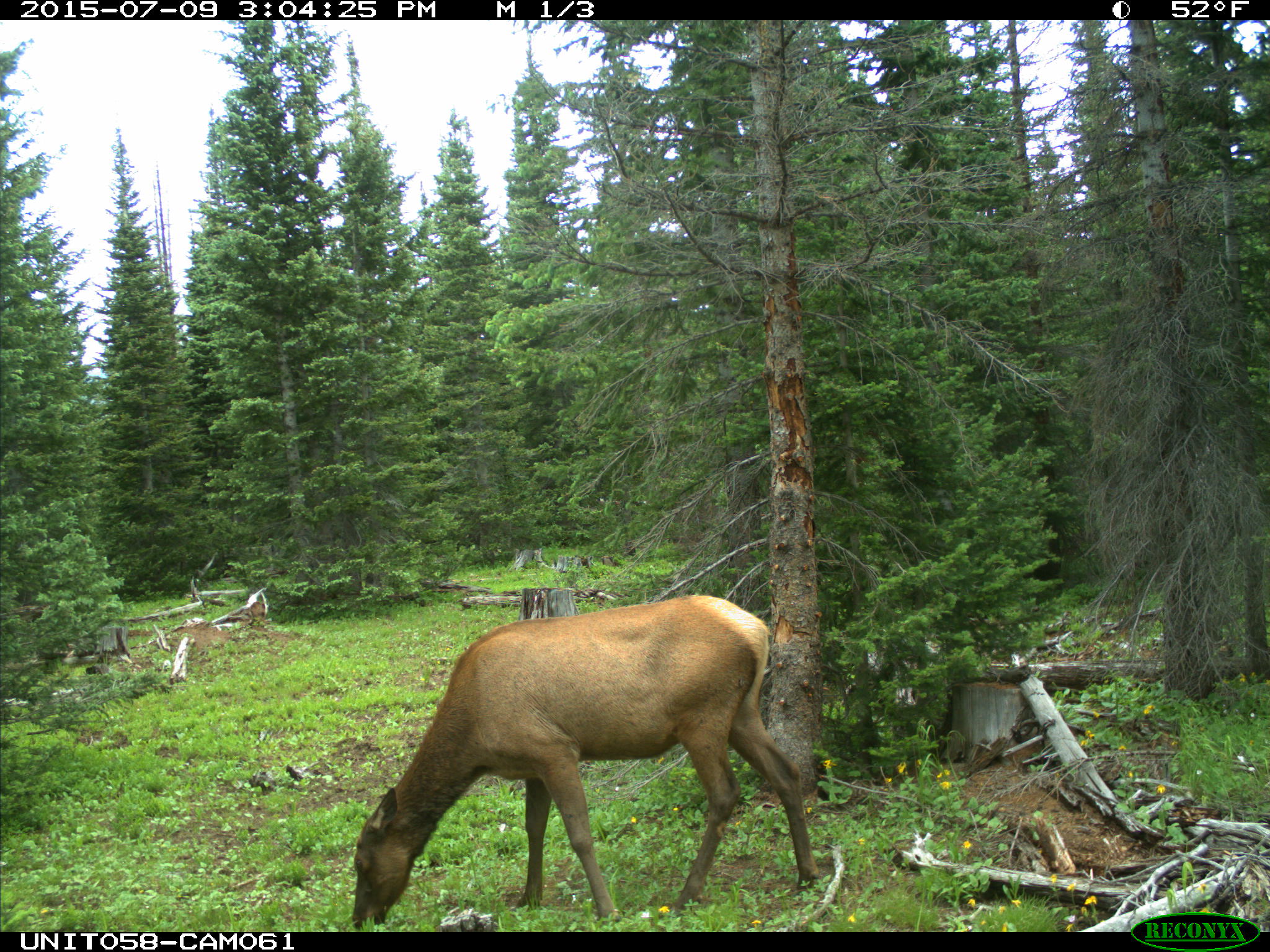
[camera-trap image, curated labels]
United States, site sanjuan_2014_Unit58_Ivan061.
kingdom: Animalia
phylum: Chordata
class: Mammalia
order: Artiodactyla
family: Cervidae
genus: Cervus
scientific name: Cervus elaphus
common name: red deer